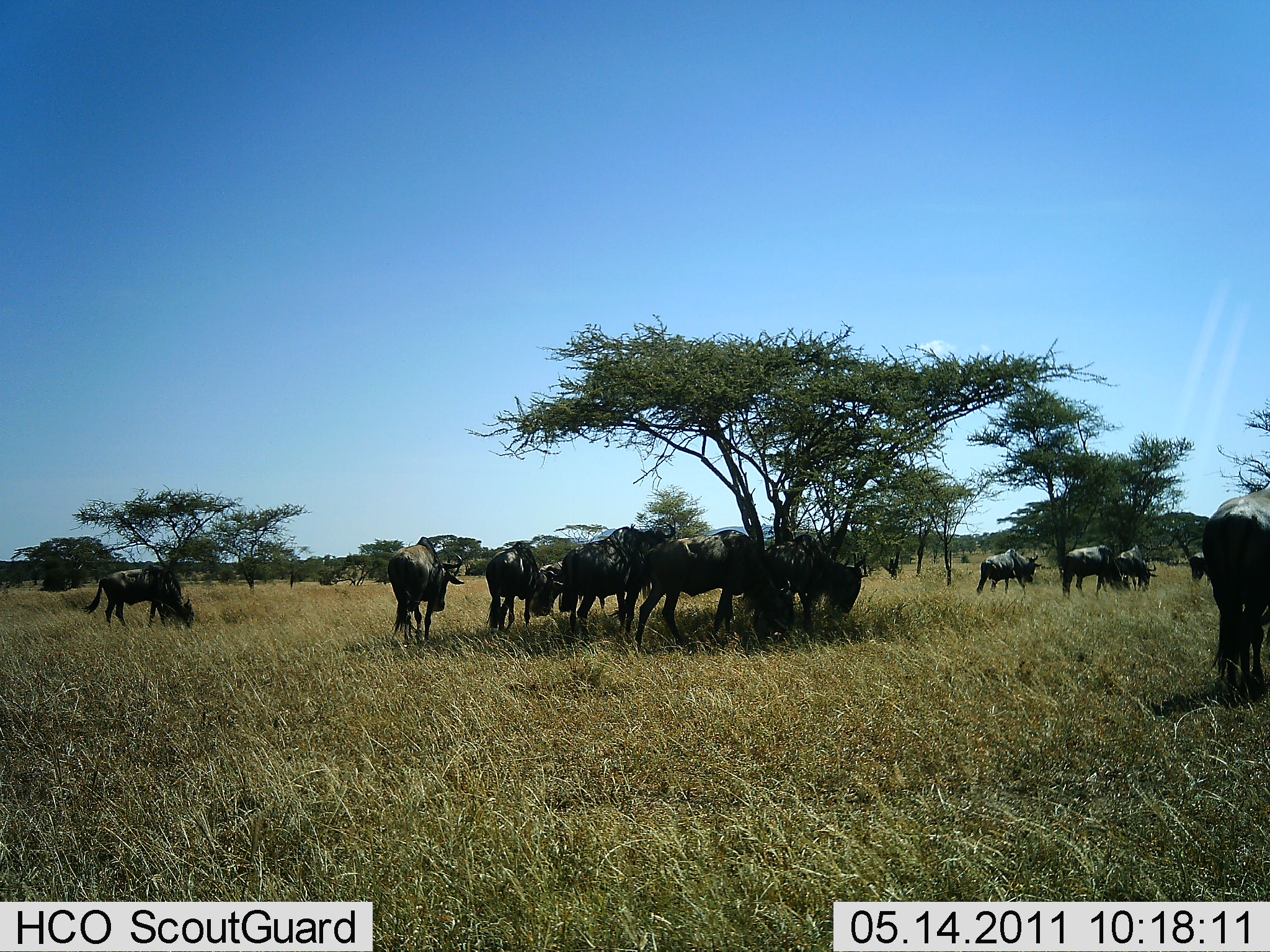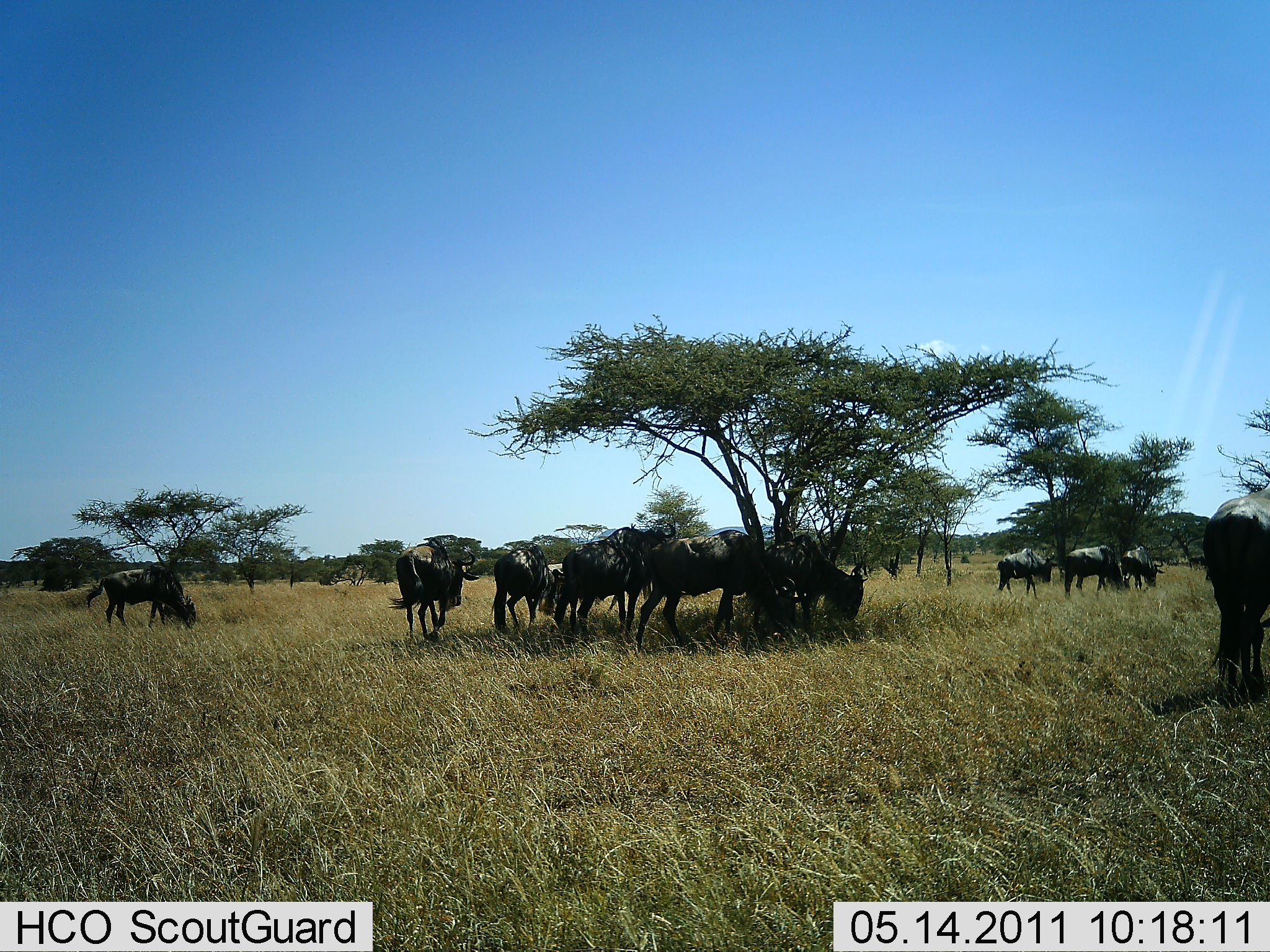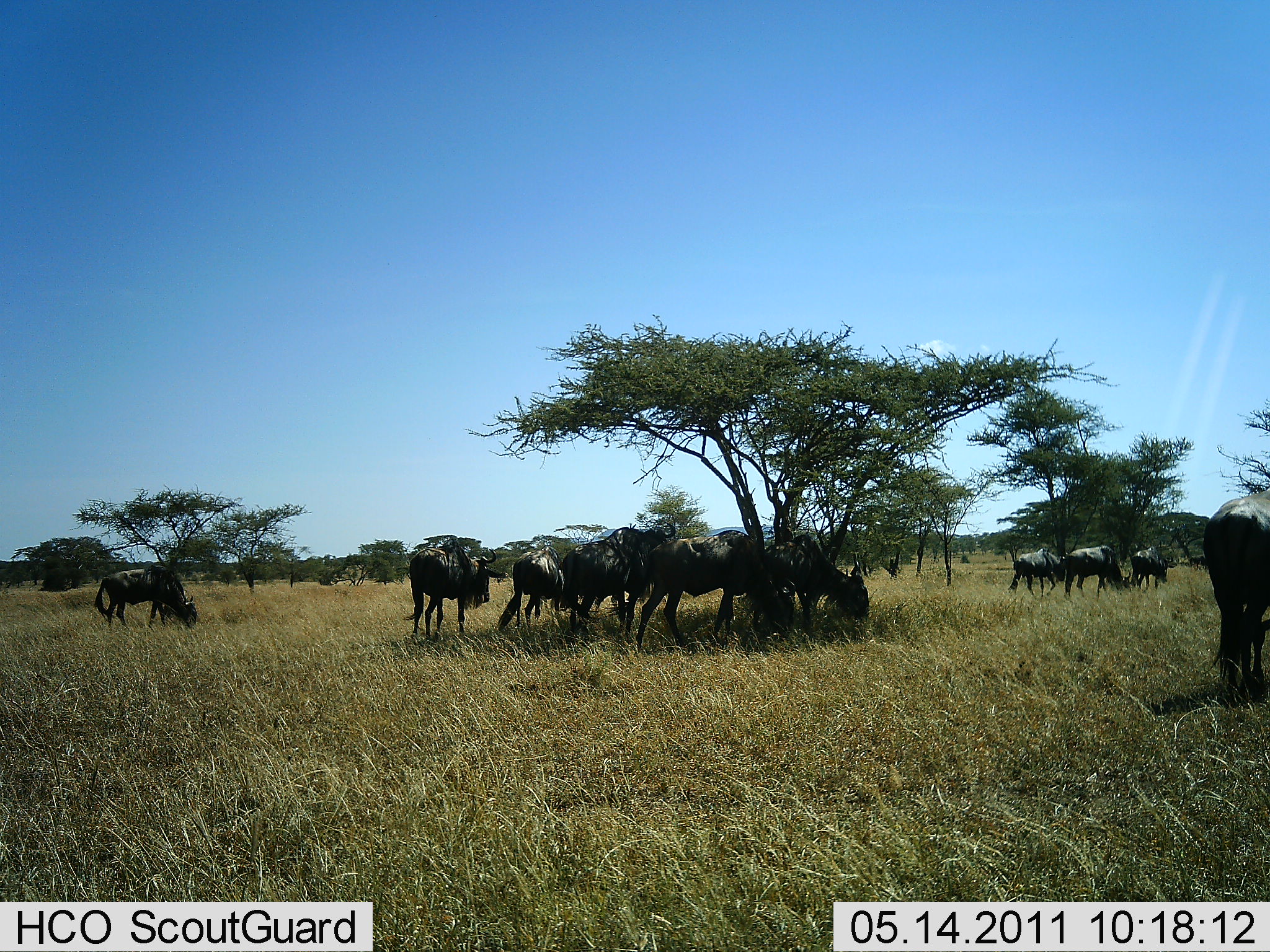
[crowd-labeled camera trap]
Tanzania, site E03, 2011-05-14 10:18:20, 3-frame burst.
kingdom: Animalia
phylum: Chordata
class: Mammalia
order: Artiodactyla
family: Bovidae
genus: Connochaetes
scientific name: Connochaetes taurinus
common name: blue wildebeest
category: wildebeest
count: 11-50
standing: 54%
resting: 23%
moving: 54%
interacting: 0%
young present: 0%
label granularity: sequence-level